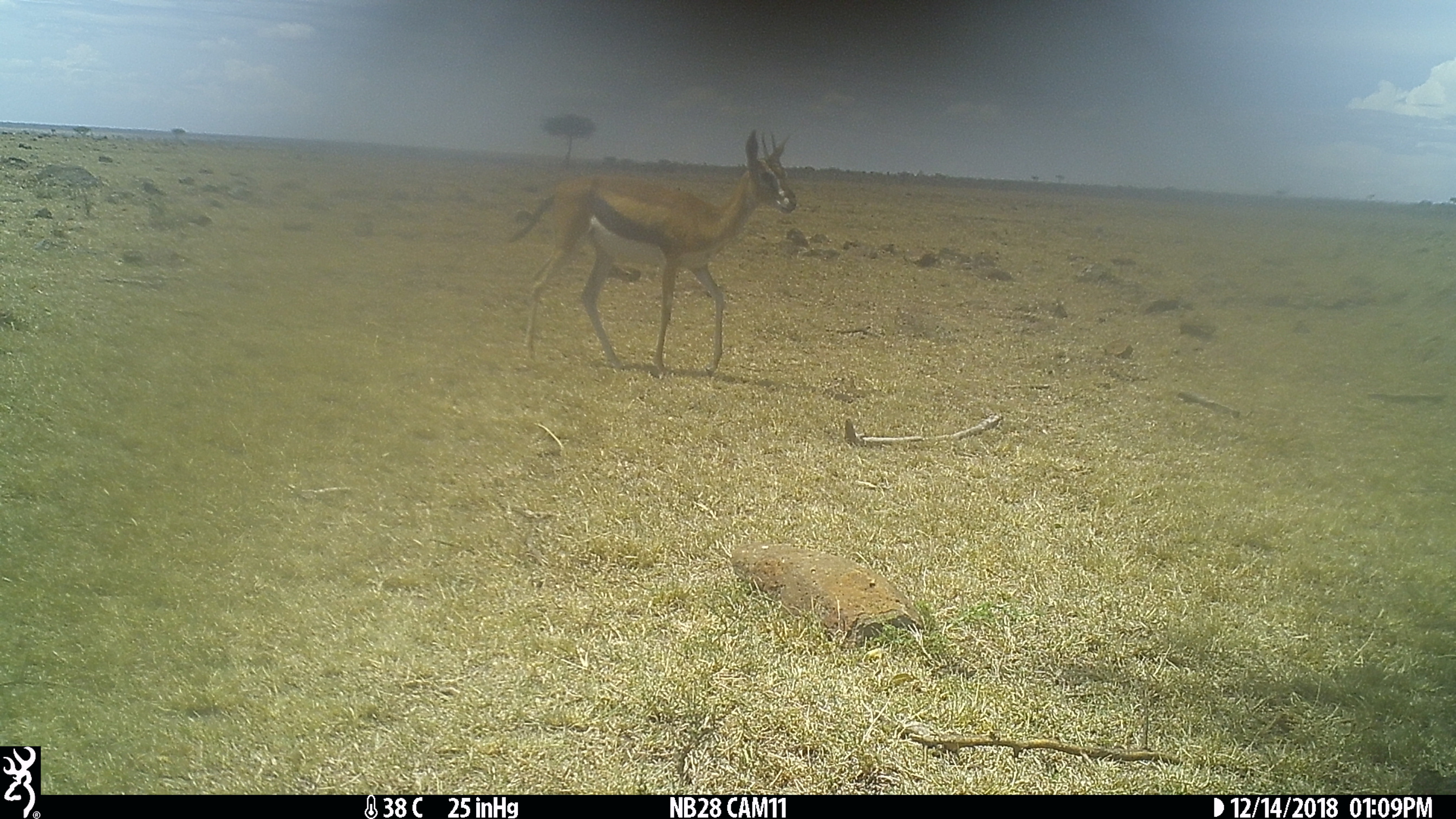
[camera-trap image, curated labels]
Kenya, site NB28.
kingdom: Animalia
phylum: Chordata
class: Mammalia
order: Artiodactyla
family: Bovidae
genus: Eudorcas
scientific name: Eudorcas thomsonii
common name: thomon's gazelle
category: gazelle thomsons